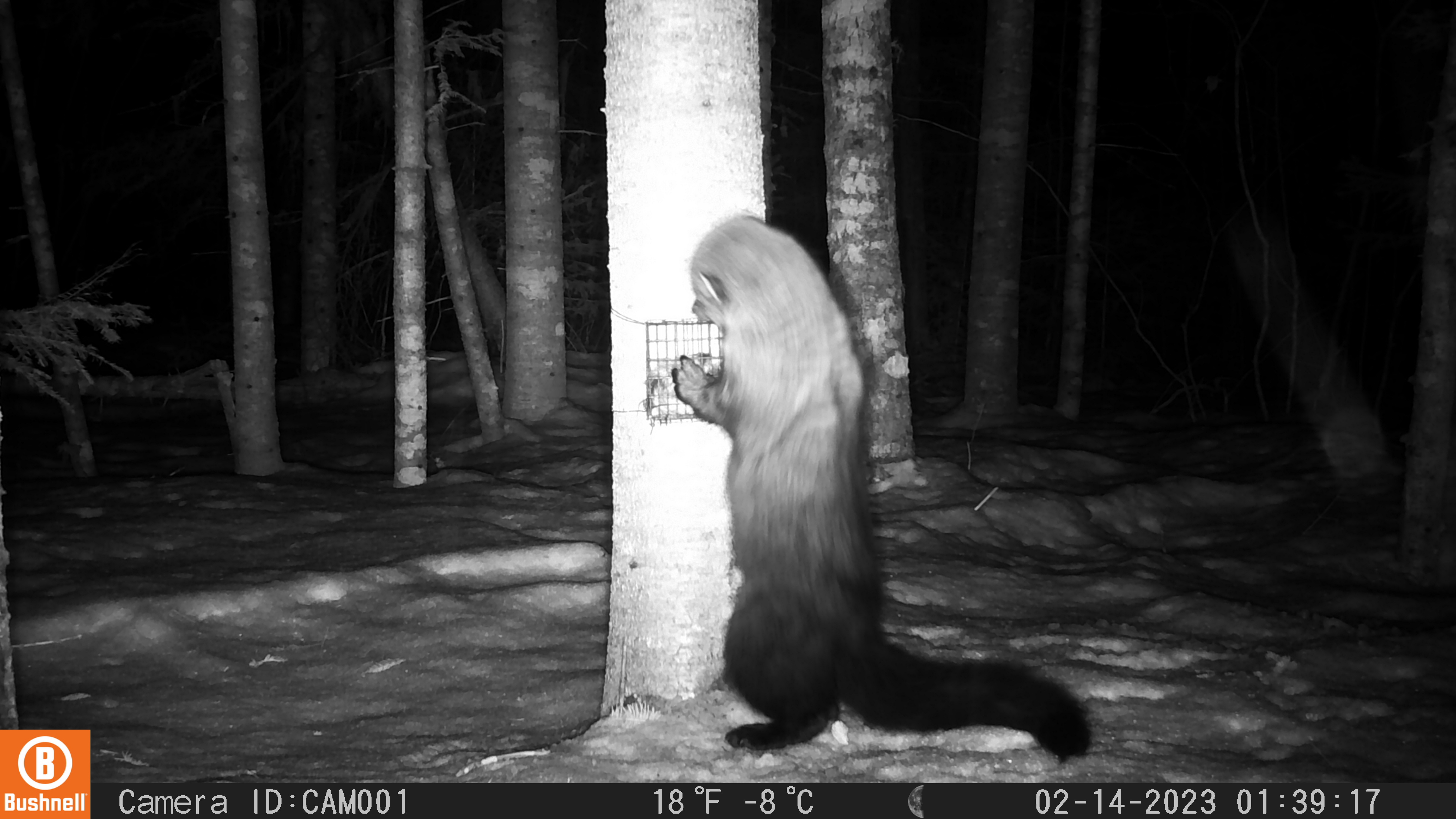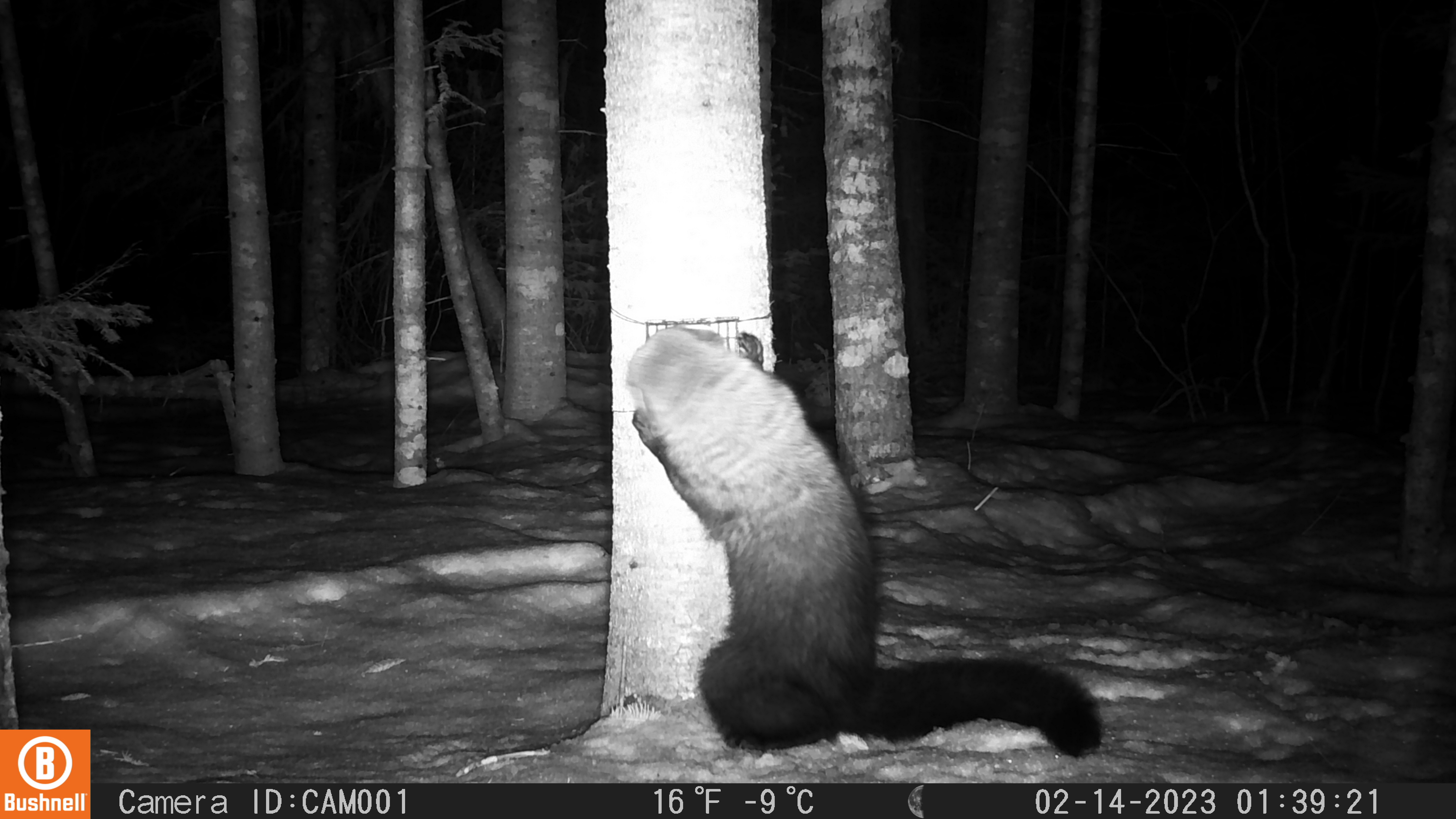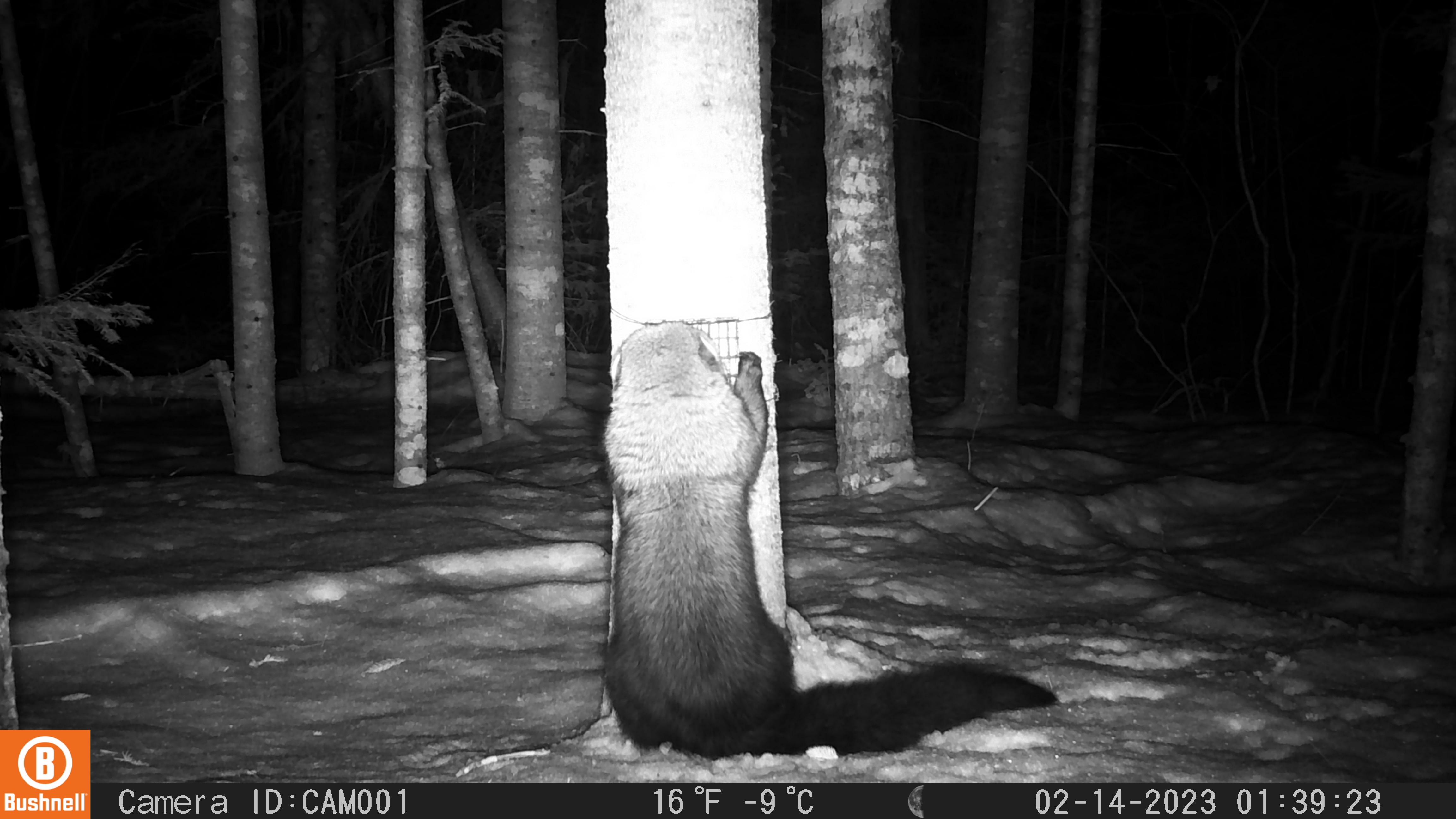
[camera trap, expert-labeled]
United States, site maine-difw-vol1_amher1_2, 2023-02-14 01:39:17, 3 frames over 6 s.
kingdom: Animalia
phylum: Chordata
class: Mammalia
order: Carnivora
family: Mustelidae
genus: Pekania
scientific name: Pekania pennanti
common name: fisher